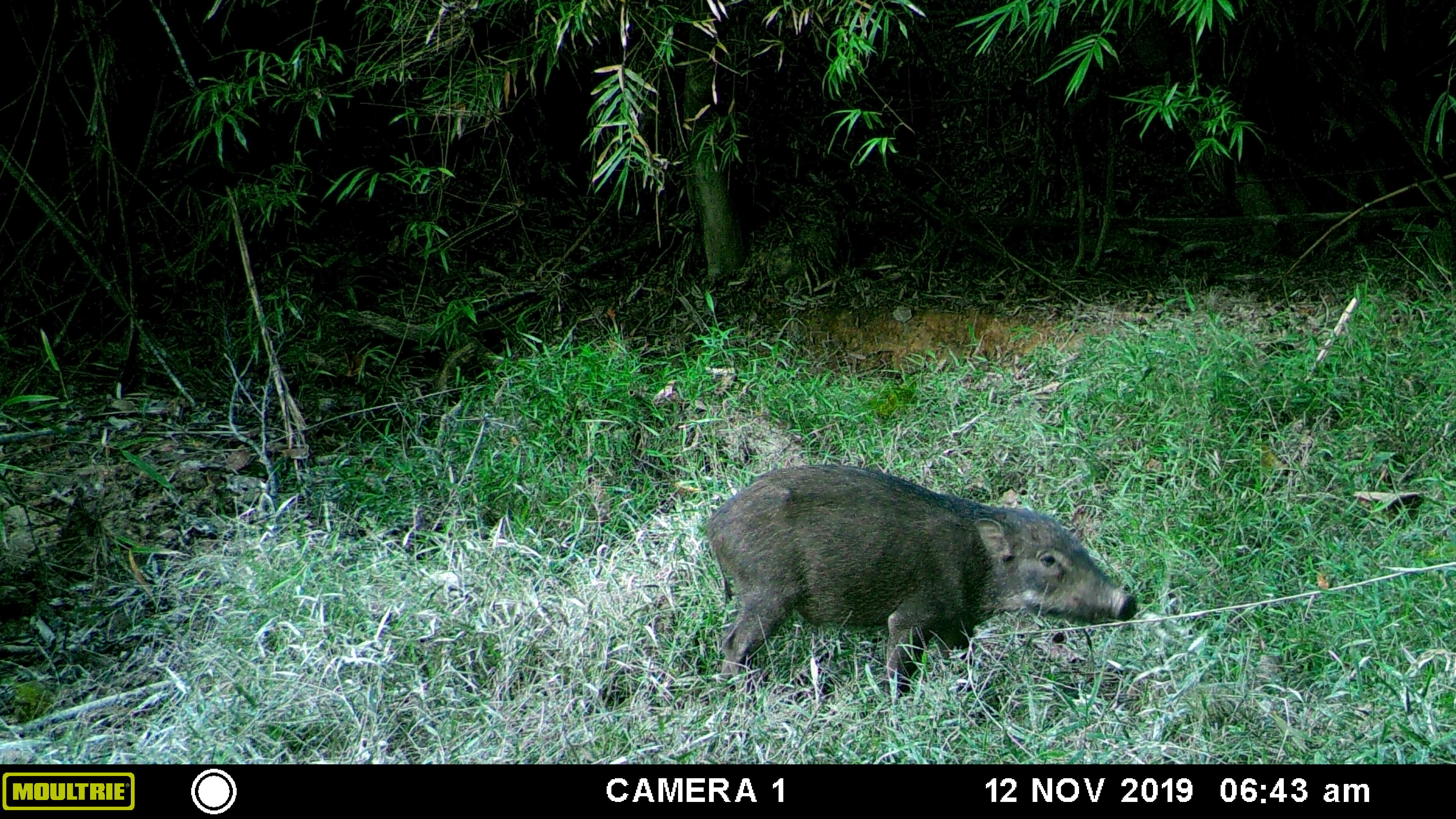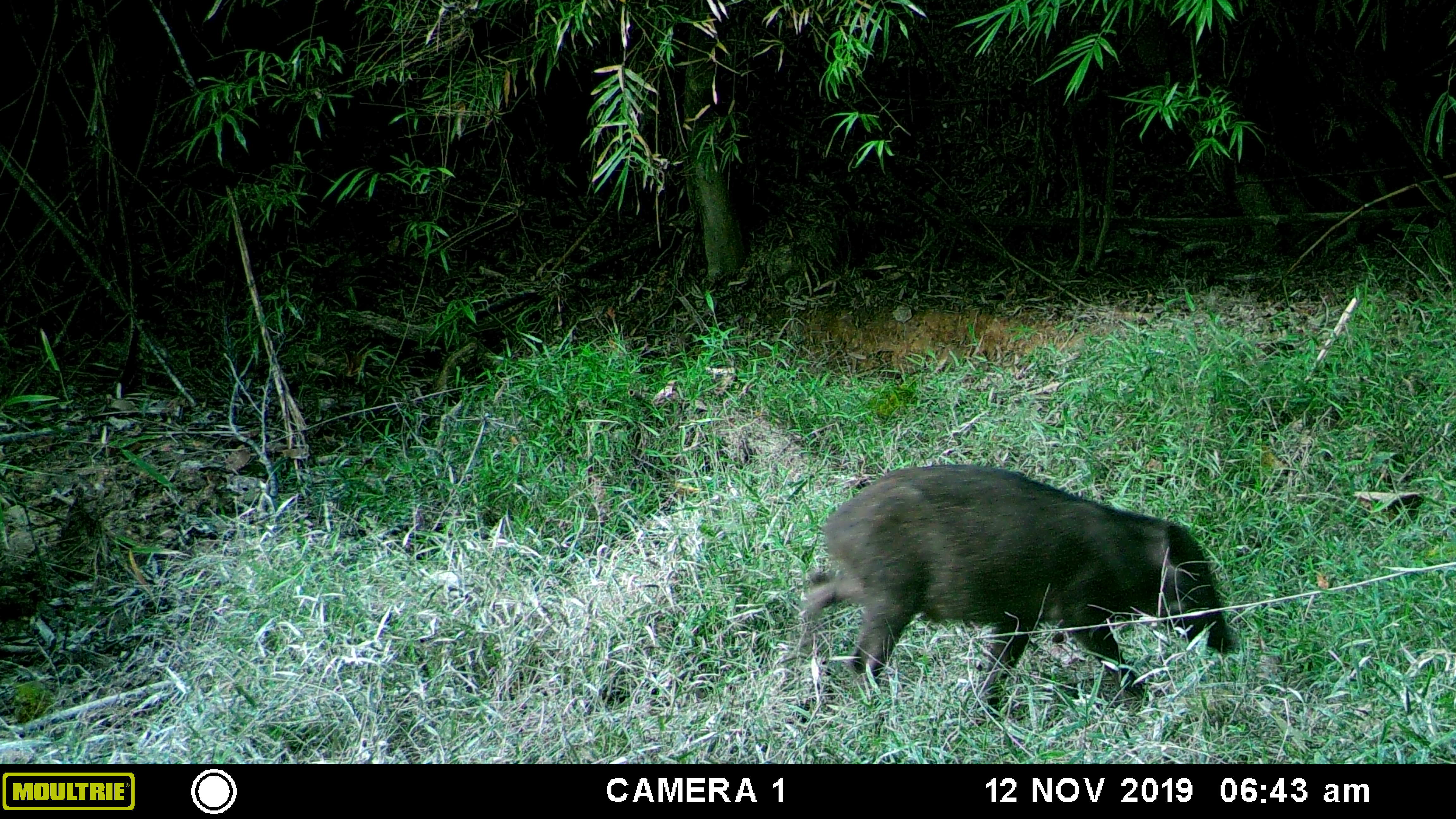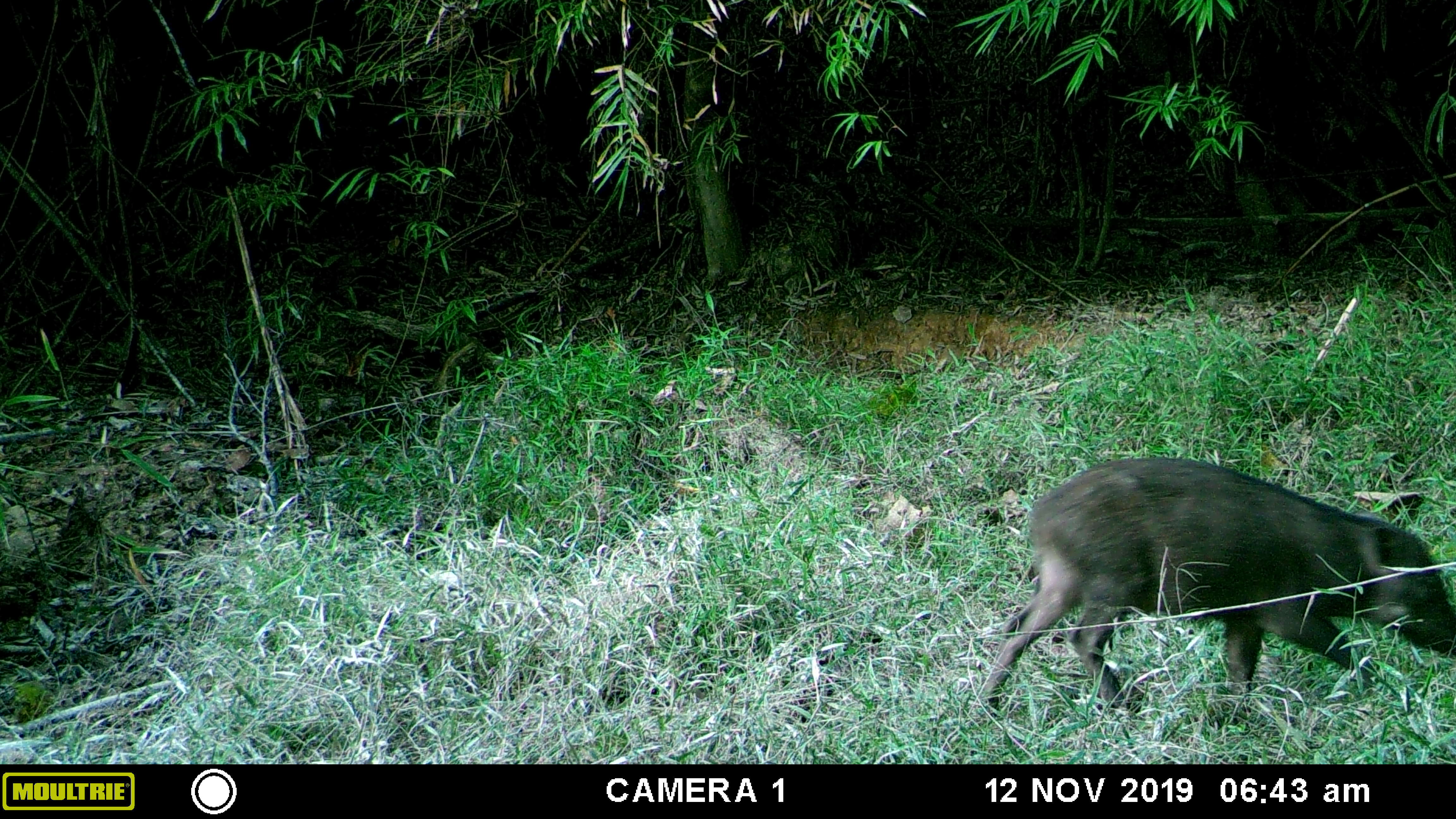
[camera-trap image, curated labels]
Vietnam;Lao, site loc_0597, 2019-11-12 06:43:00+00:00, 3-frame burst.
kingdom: Animalia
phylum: Chordata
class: Mammalia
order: Artiodactyla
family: Suidae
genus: Sus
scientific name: Sus scrofa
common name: eurasian wild pig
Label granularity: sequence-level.